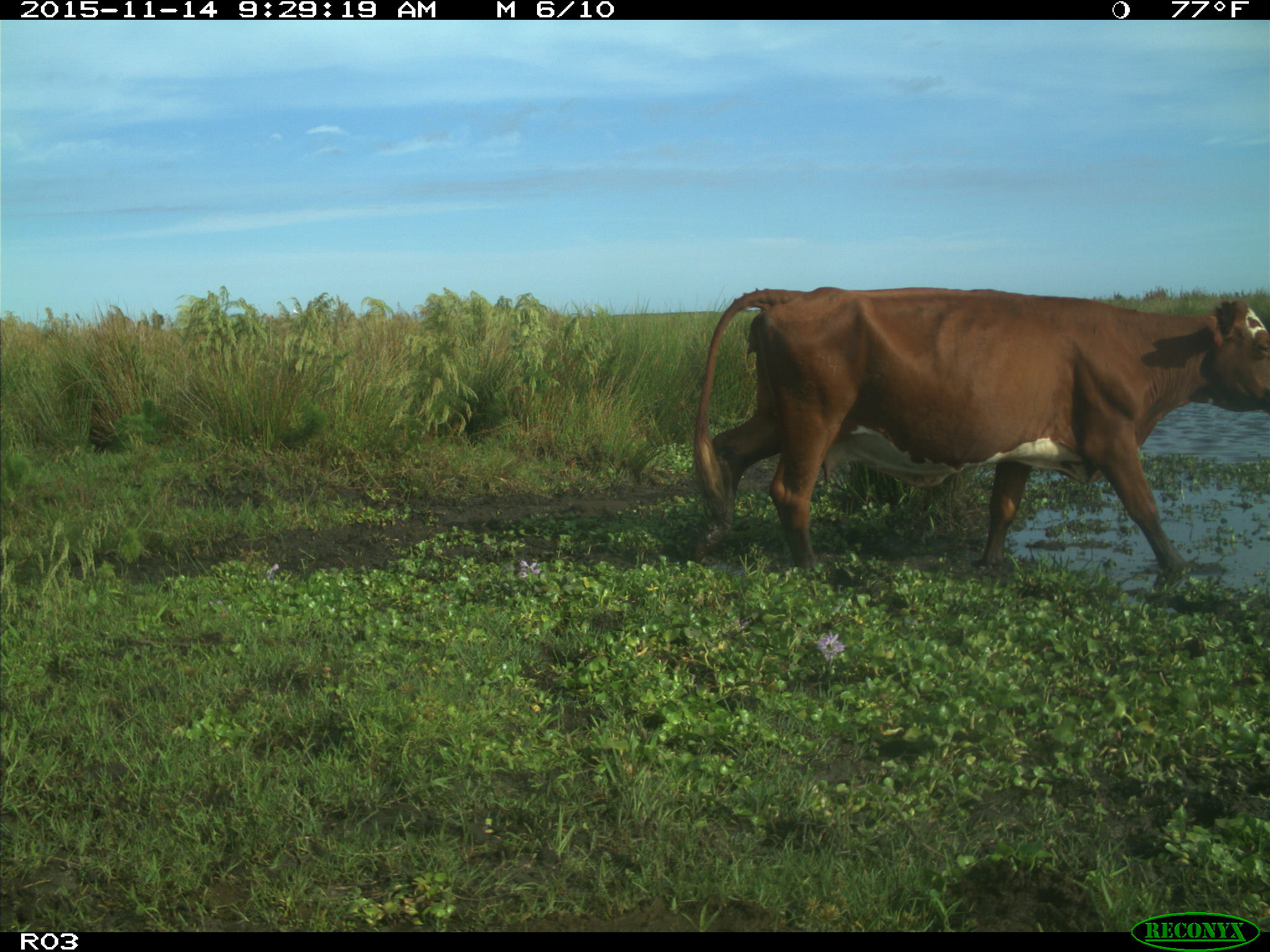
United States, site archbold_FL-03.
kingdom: Animalia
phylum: Chordata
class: Mammalia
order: Artiodactyla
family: Bovidae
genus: Bos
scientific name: Bos taurus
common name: domestic cow